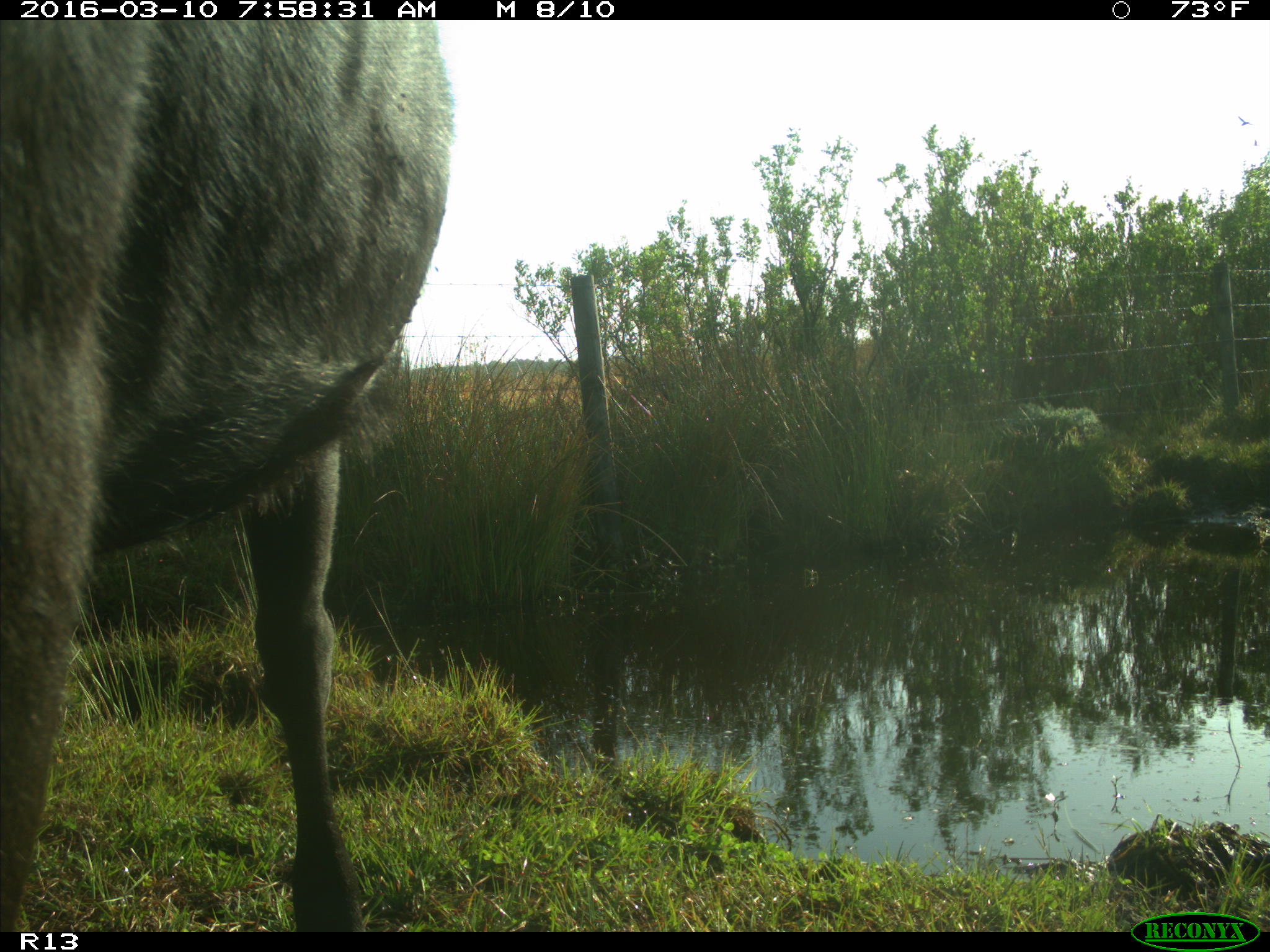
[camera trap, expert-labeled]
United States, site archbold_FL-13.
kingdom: Animalia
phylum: Chordata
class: Mammalia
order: Carnivora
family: Felidae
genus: Lynx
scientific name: Lynx rufus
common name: bobcat